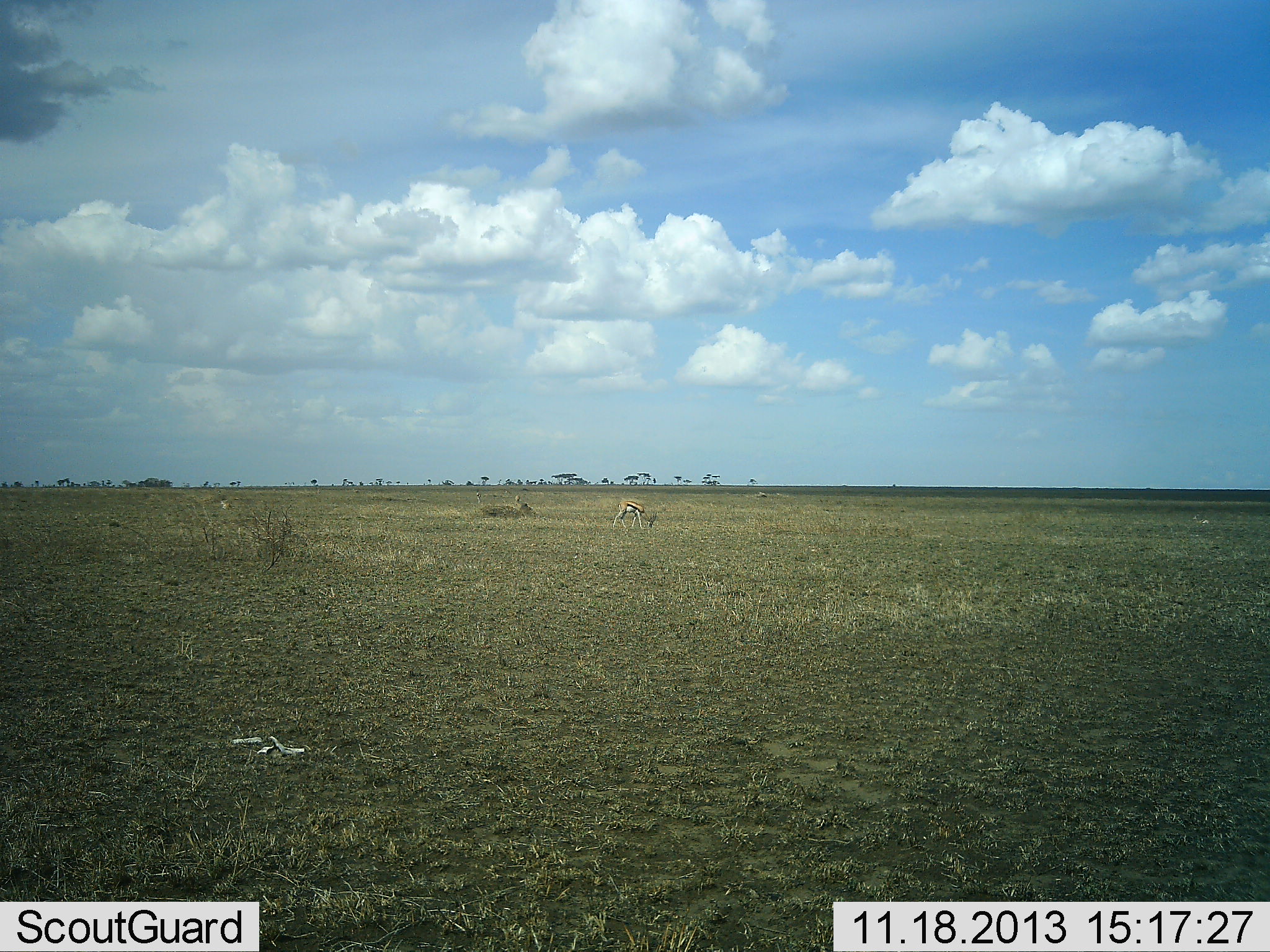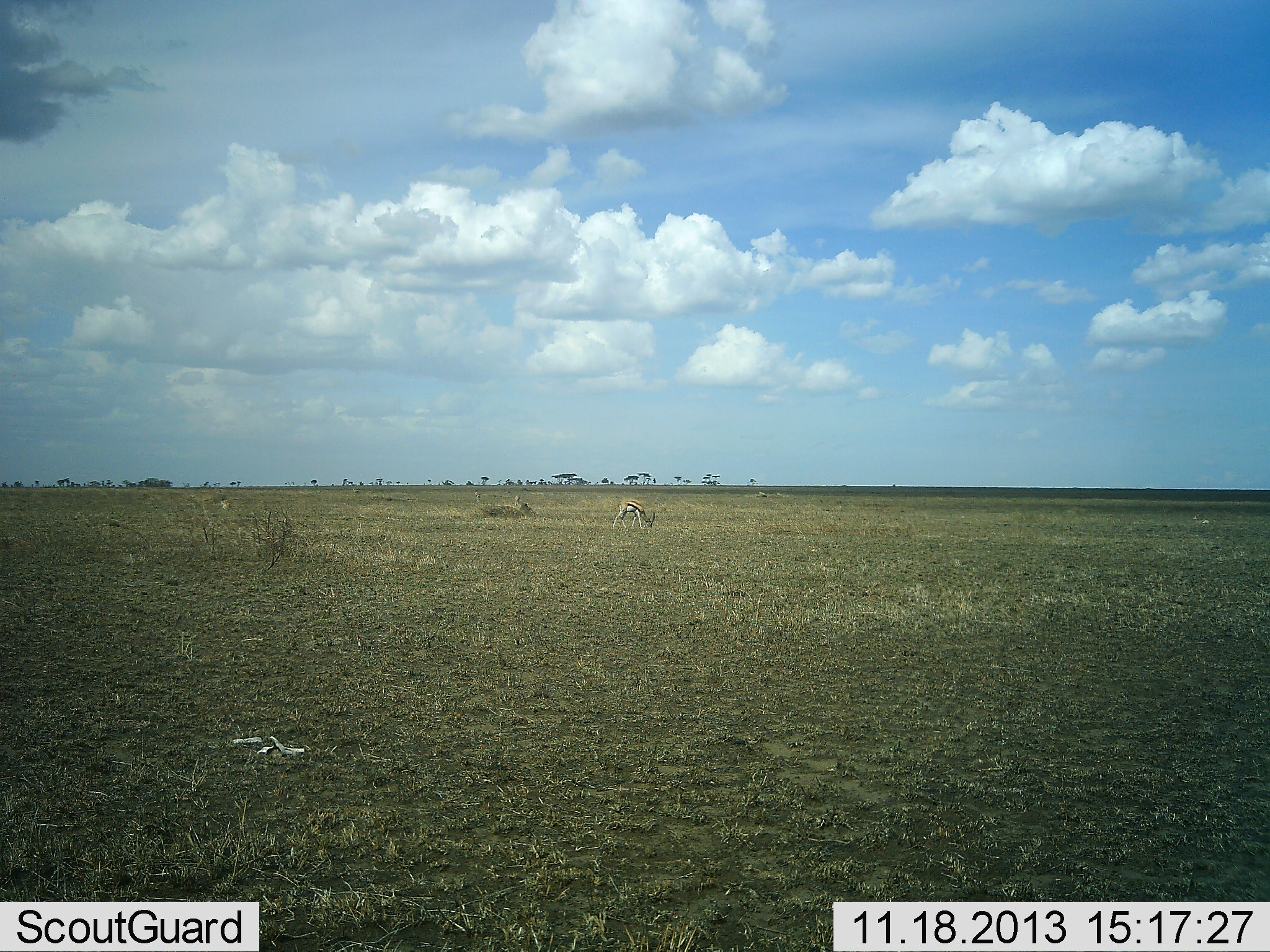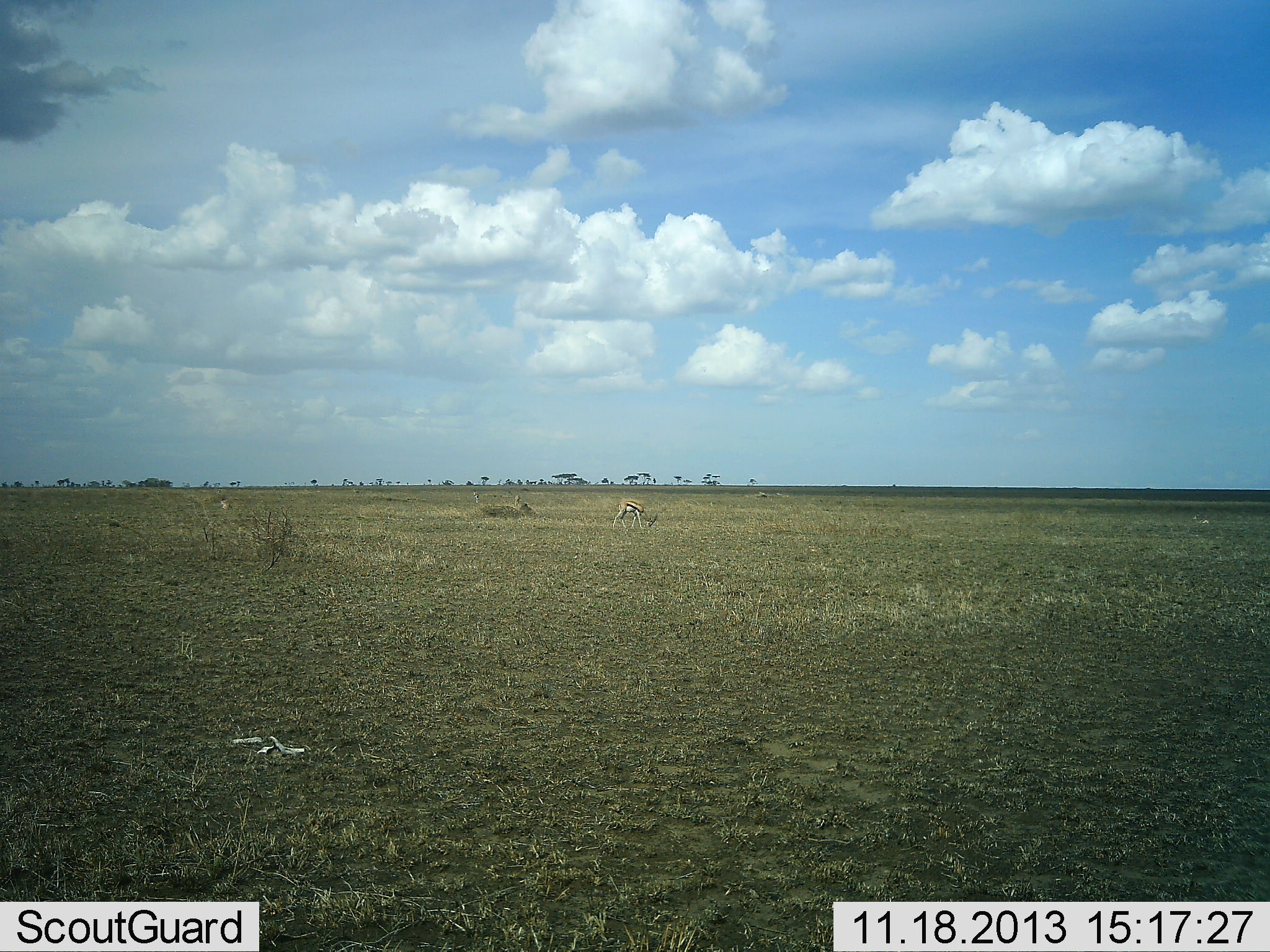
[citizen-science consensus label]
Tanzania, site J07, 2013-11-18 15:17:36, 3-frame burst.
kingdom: Animalia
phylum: Chordata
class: Mammalia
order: Artiodactyla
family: Bovidae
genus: Eudorcas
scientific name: Eudorcas thomsonii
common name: thomson's gazelle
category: gazellethomsons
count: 1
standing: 20%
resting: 0%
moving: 0%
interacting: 0%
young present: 0%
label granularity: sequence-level